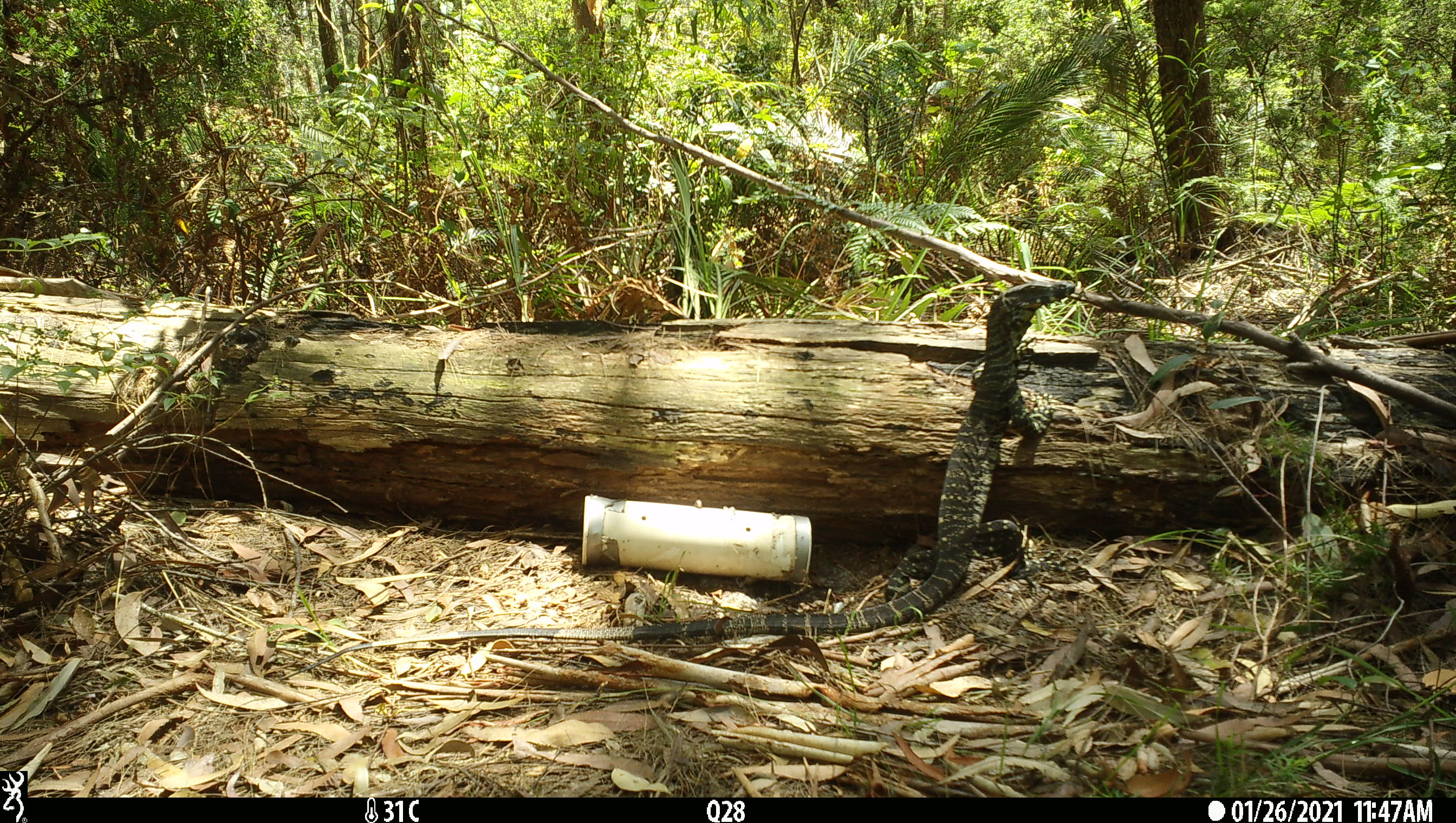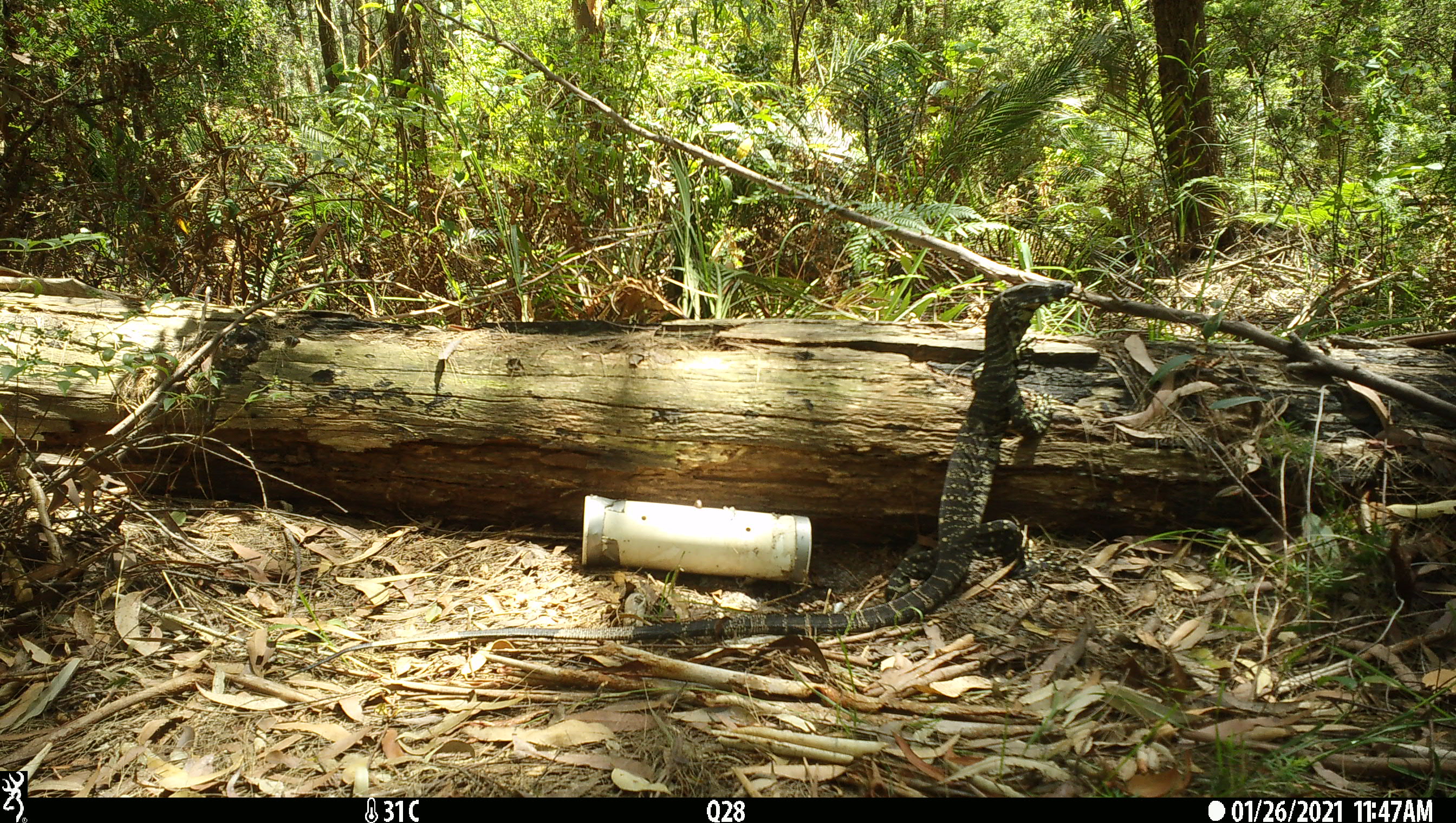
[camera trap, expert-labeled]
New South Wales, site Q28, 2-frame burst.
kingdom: Animalia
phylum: Chordata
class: Reptilia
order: Squamata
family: Varanidae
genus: Varanus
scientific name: Varanus varius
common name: lace monitor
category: goanna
Goanna (lace monitor) (Varanus varius).